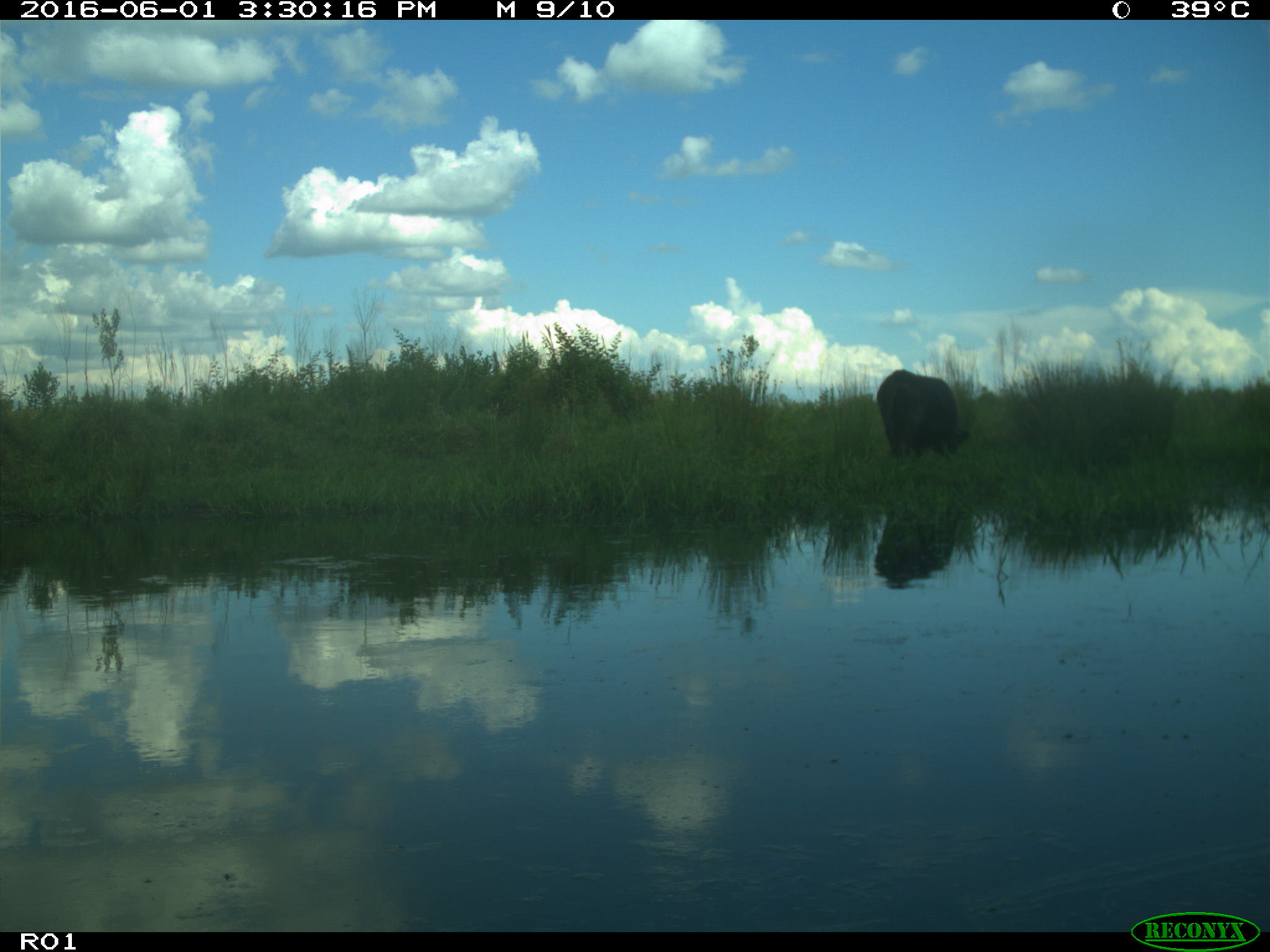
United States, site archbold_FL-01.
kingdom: Animalia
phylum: Chordata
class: Mammalia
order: Artiodactyla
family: Bovidae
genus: Bos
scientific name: Bos taurus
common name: domestic cow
Bos taurus (domestic cow).